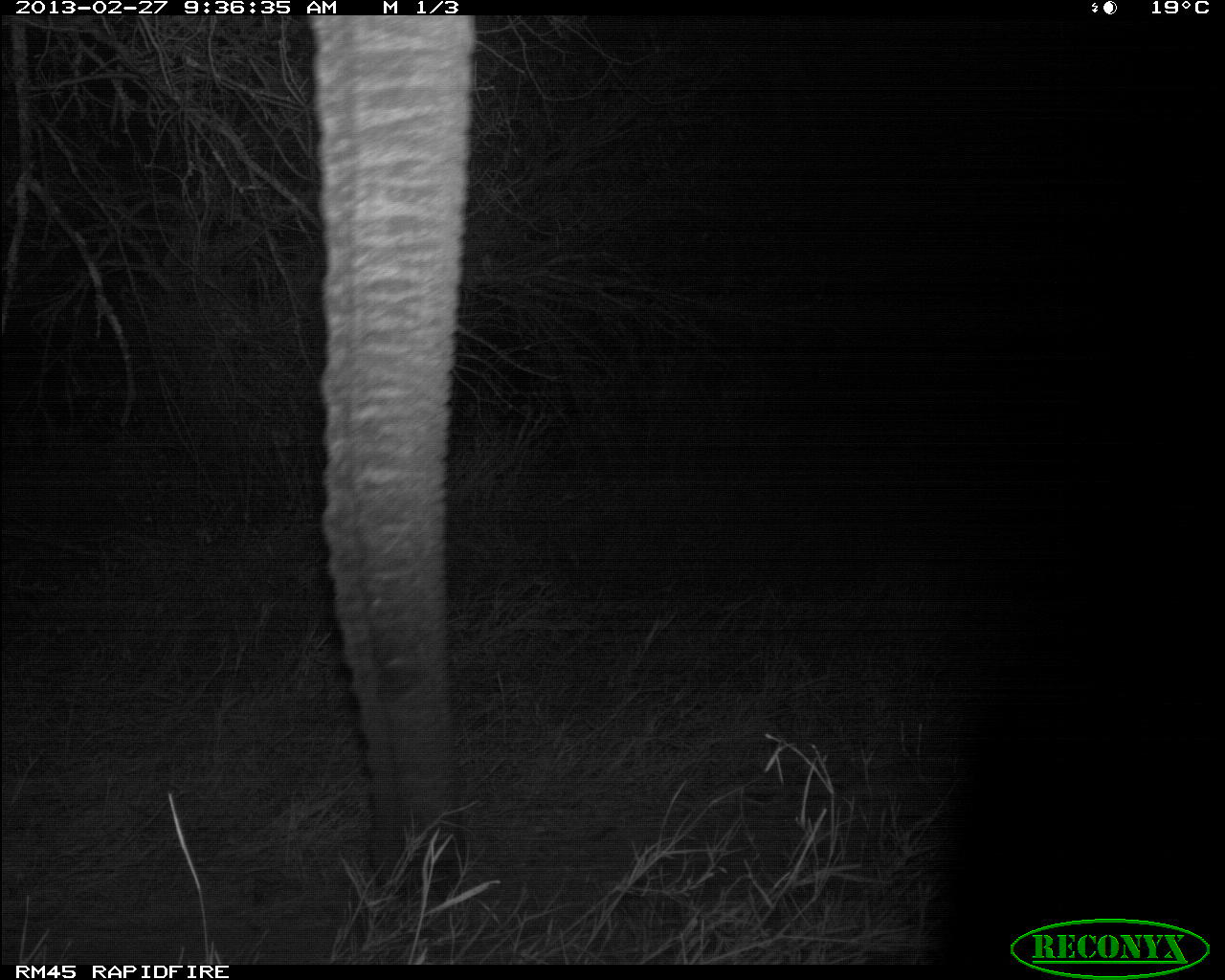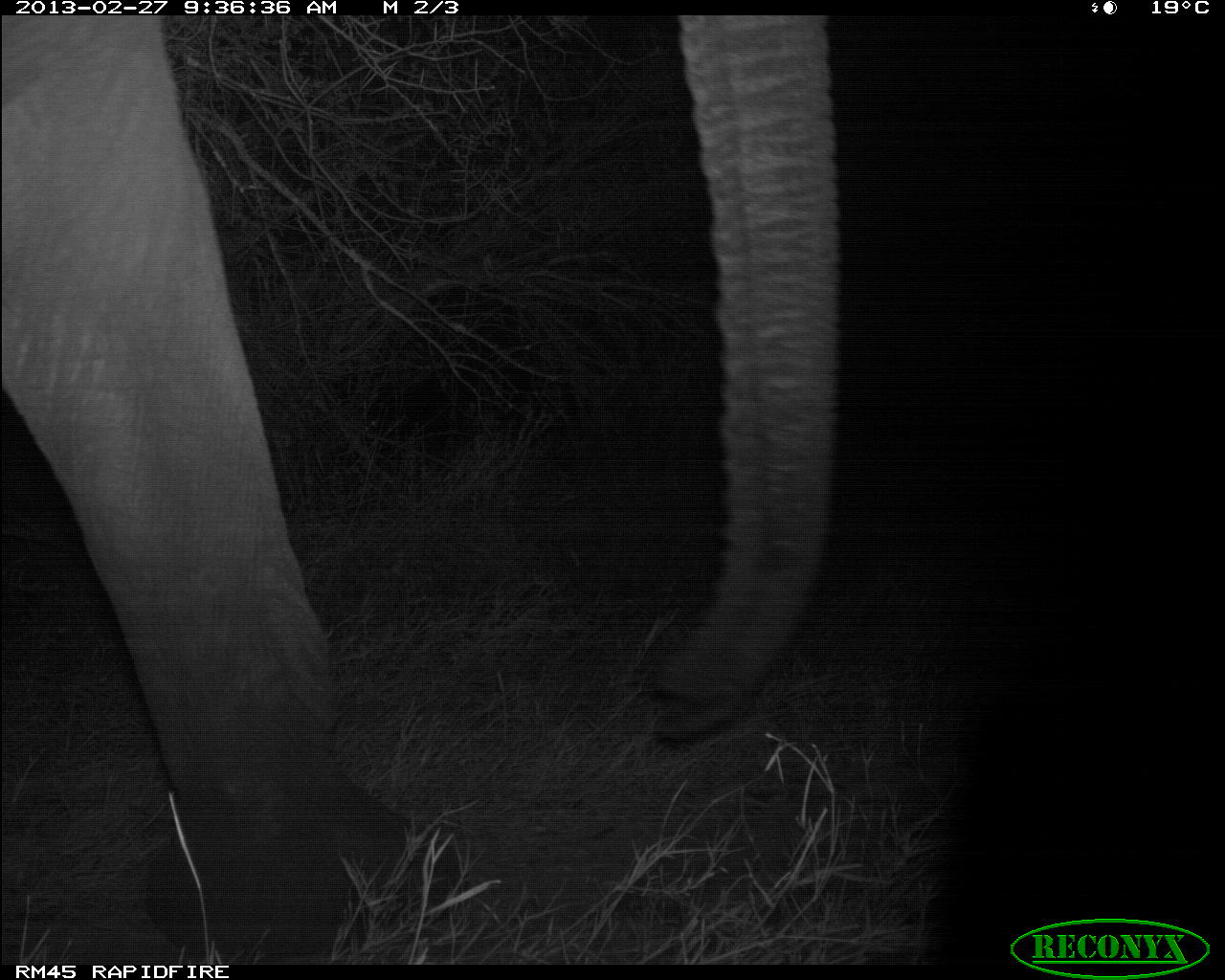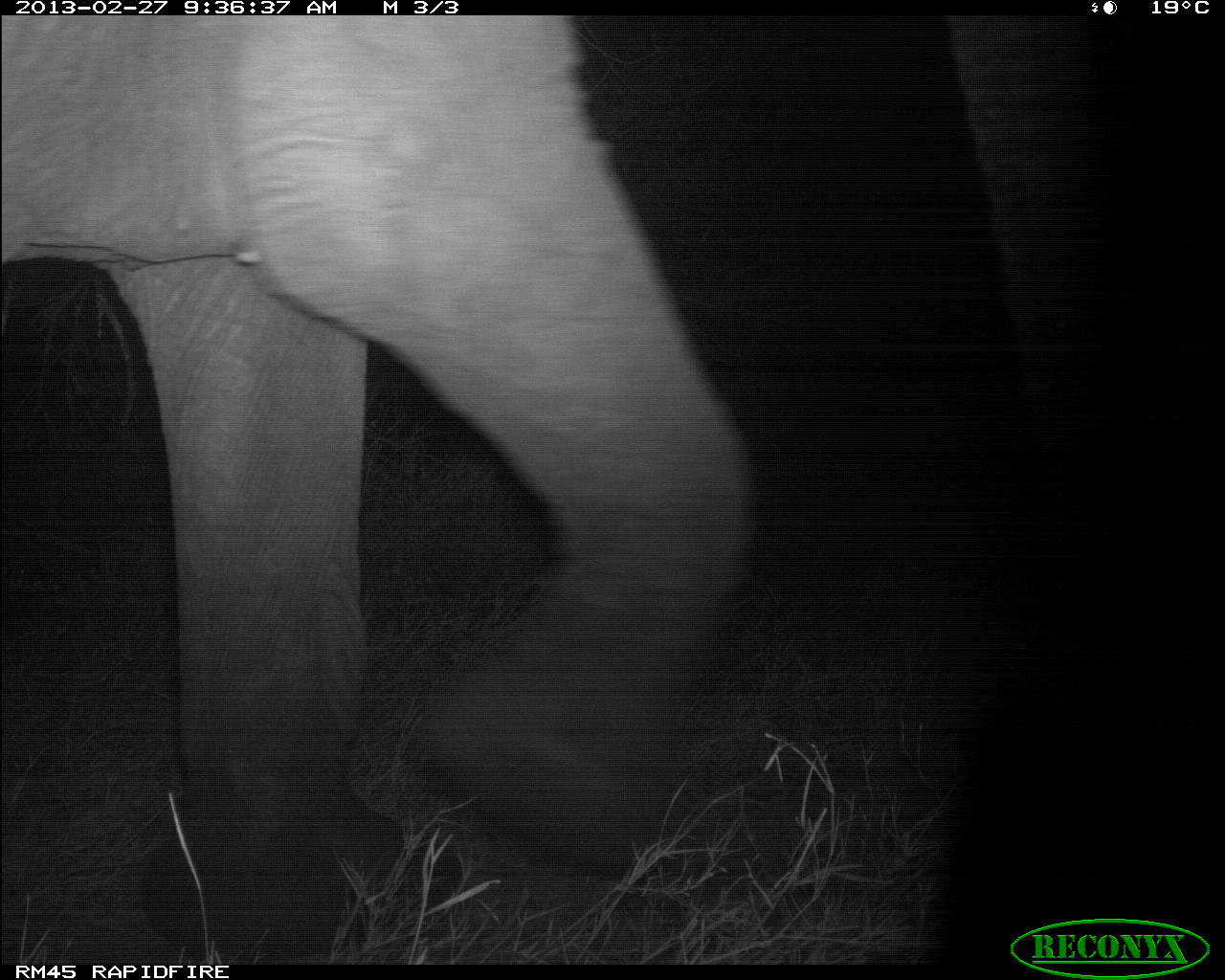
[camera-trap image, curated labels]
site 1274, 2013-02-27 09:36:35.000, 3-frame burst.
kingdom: Animalia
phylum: Chordata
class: Mammalia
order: Proboscidea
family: Elephantidae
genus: Loxodonta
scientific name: Loxodonta africana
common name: african bush elephant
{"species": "Loxodonta africana (african bush elephant)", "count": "1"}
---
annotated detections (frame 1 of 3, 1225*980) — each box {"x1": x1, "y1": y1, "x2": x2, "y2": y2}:
loxodonta africana: {"x1": 307, "y1": 18, "x2": 487, "y2": 910}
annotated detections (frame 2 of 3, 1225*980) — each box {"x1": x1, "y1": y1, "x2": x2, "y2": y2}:
loxodonta africana: {"x1": 0, "y1": 10, "x2": 848, "y2": 966}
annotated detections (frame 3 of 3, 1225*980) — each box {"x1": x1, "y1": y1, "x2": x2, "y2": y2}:
loxodonta africana: {"x1": 0, "y1": 19, "x2": 1115, "y2": 964}